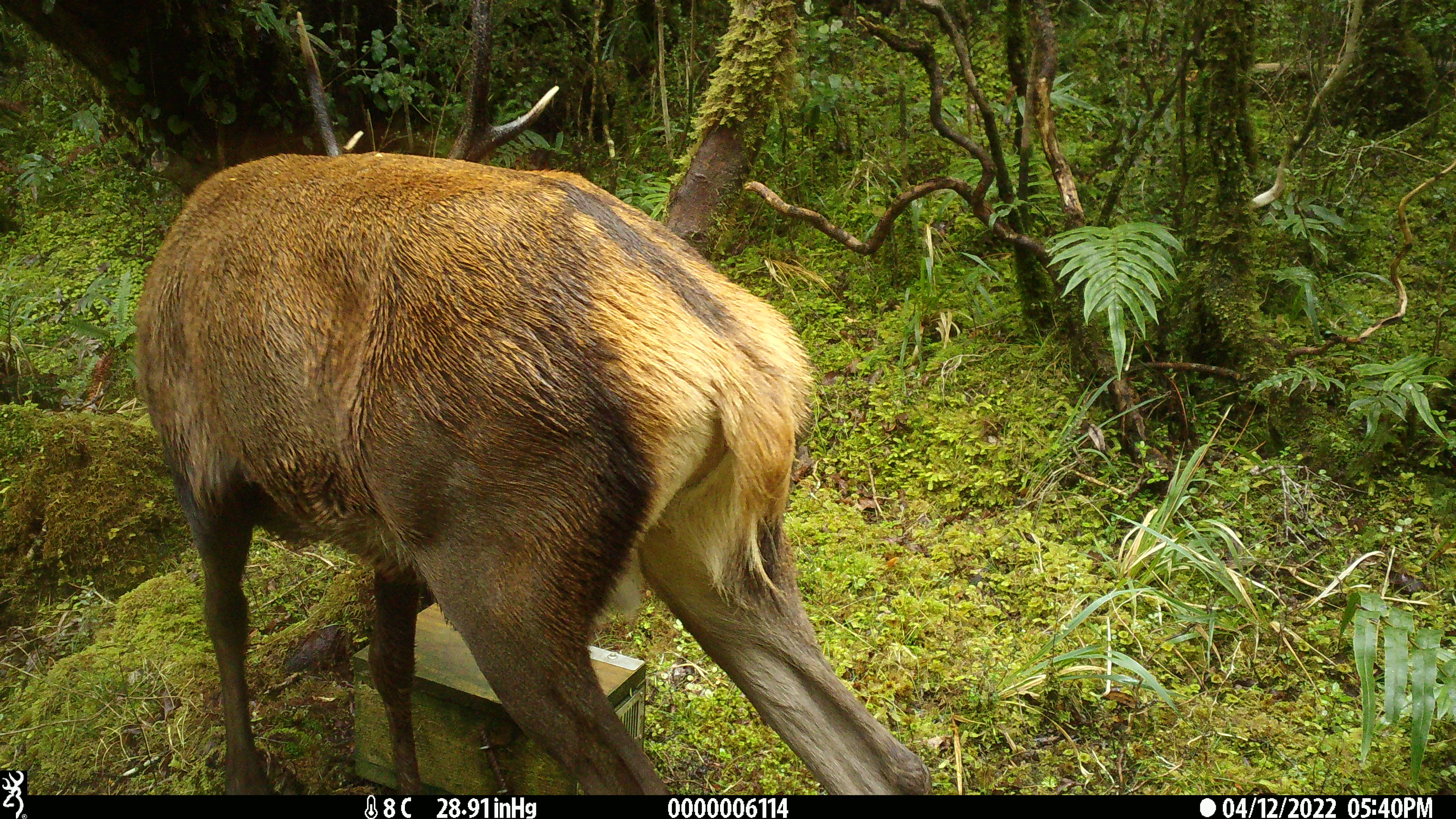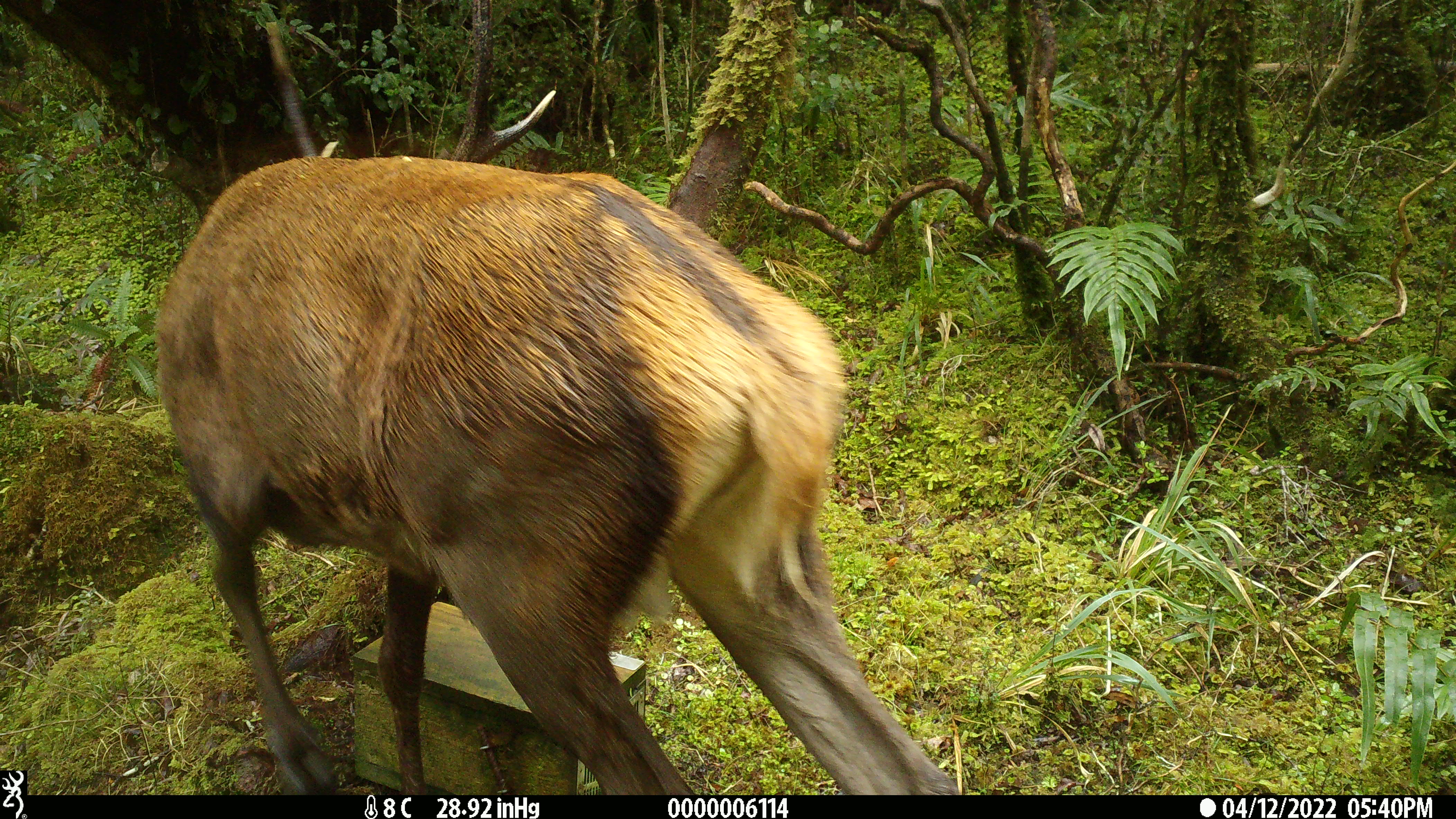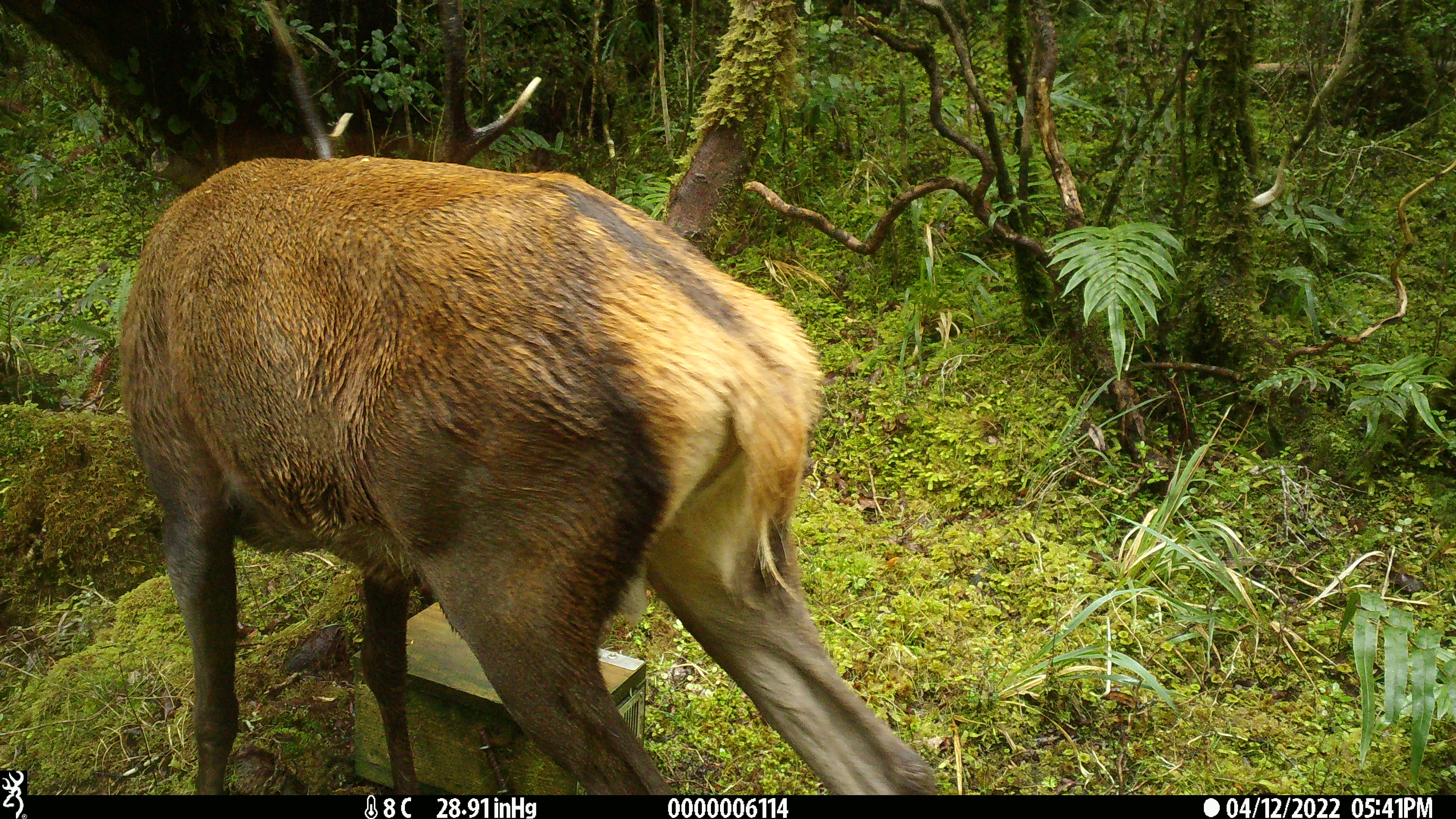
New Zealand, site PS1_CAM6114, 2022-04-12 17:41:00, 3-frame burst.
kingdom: Animalia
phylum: Chordata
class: Mammalia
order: Artiodactyla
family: Cervidae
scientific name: Cervidae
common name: deer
Deer (Cervidae).